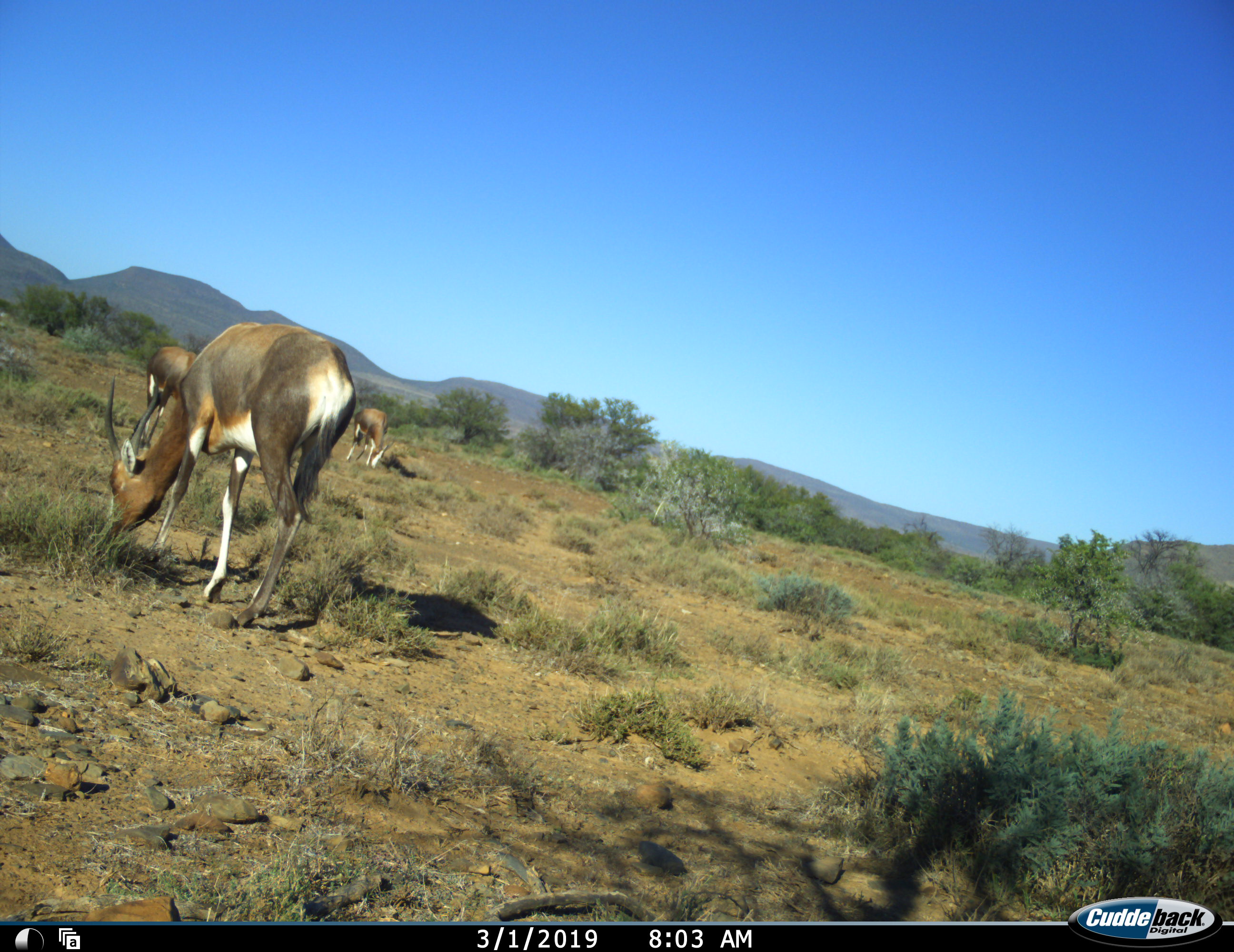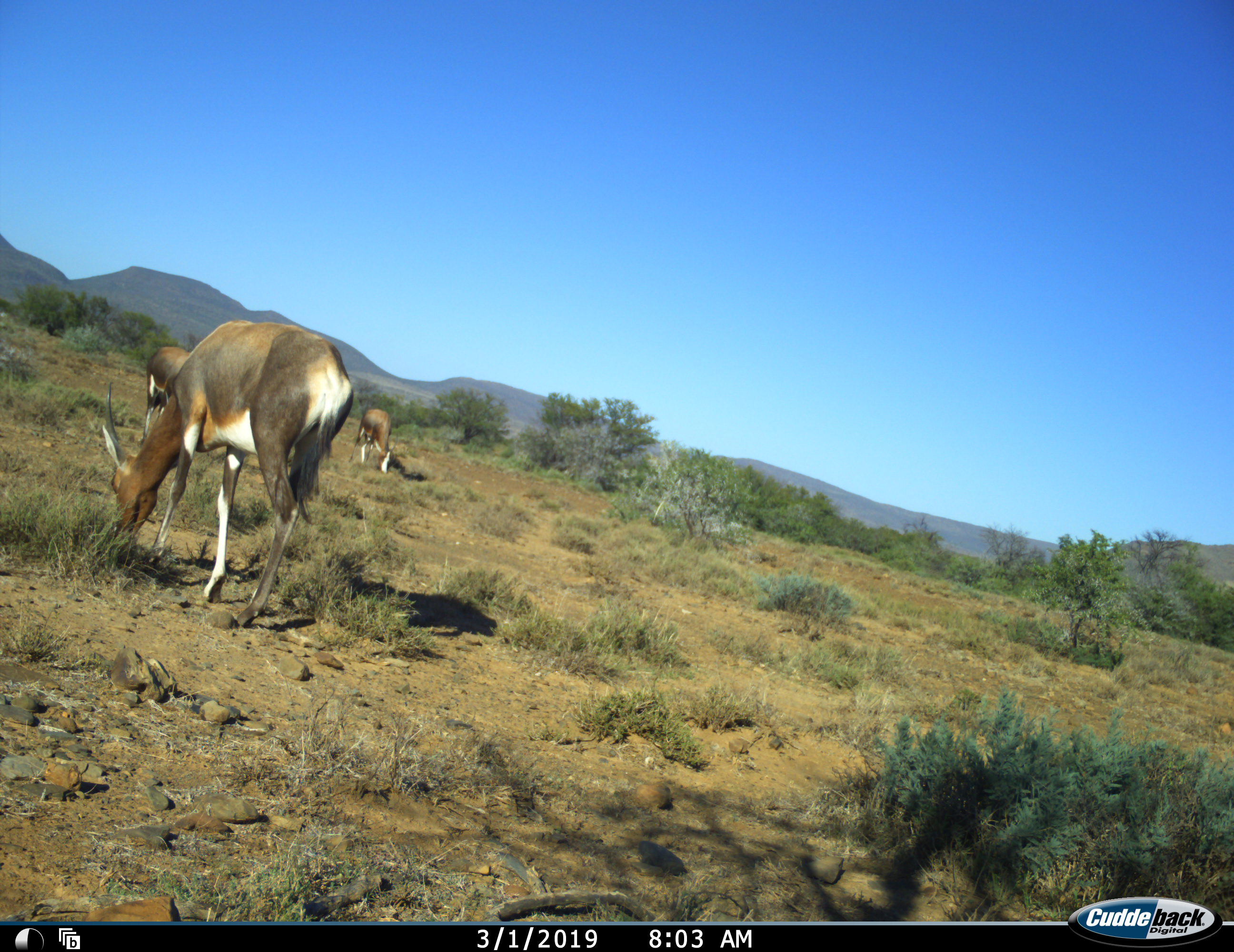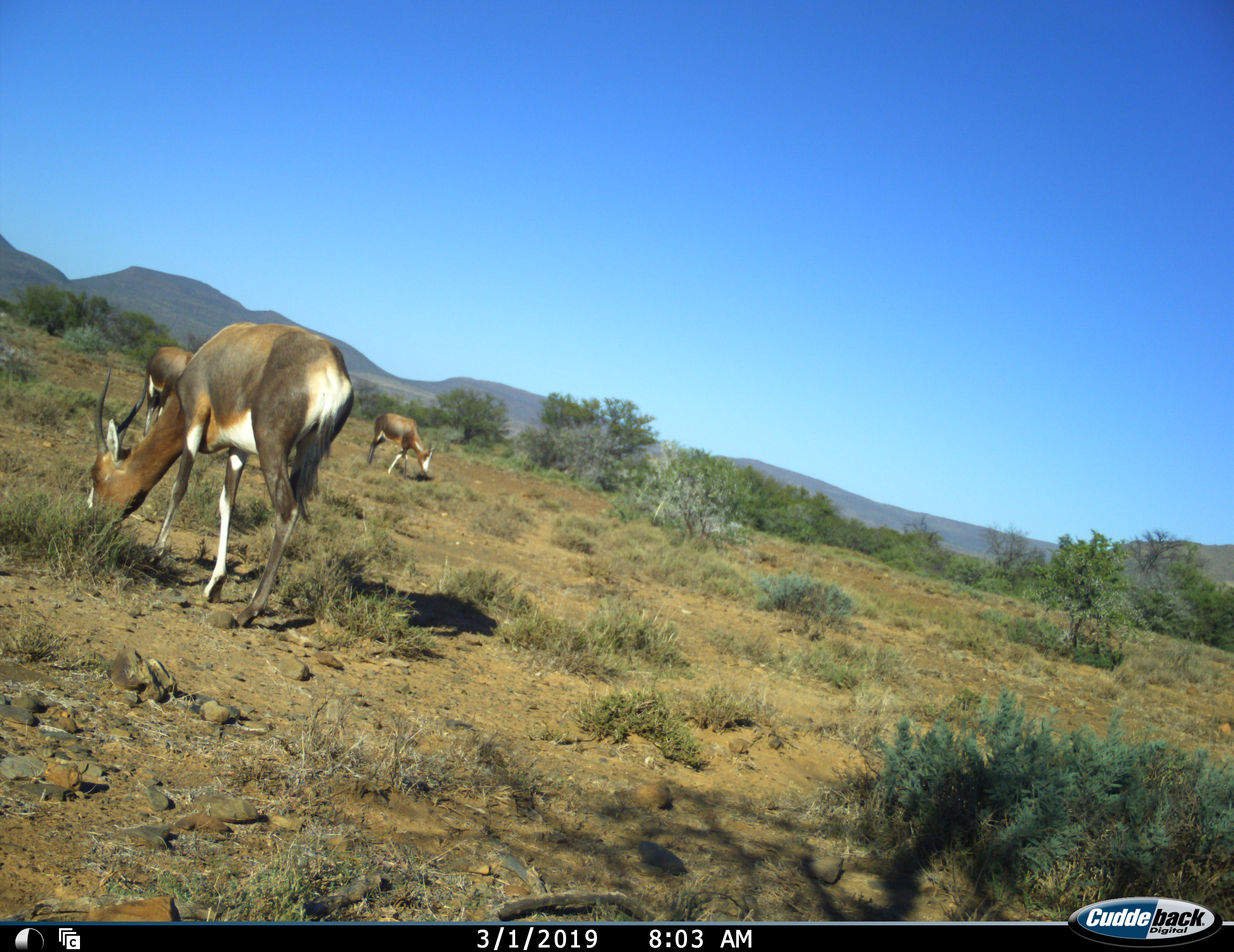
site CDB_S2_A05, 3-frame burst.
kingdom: Animalia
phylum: Chordata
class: Mammalia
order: Artiodactyla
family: Bovidae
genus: Damaliscus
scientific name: Damaliscus pygargus phillipsi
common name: blesbok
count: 3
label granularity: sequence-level